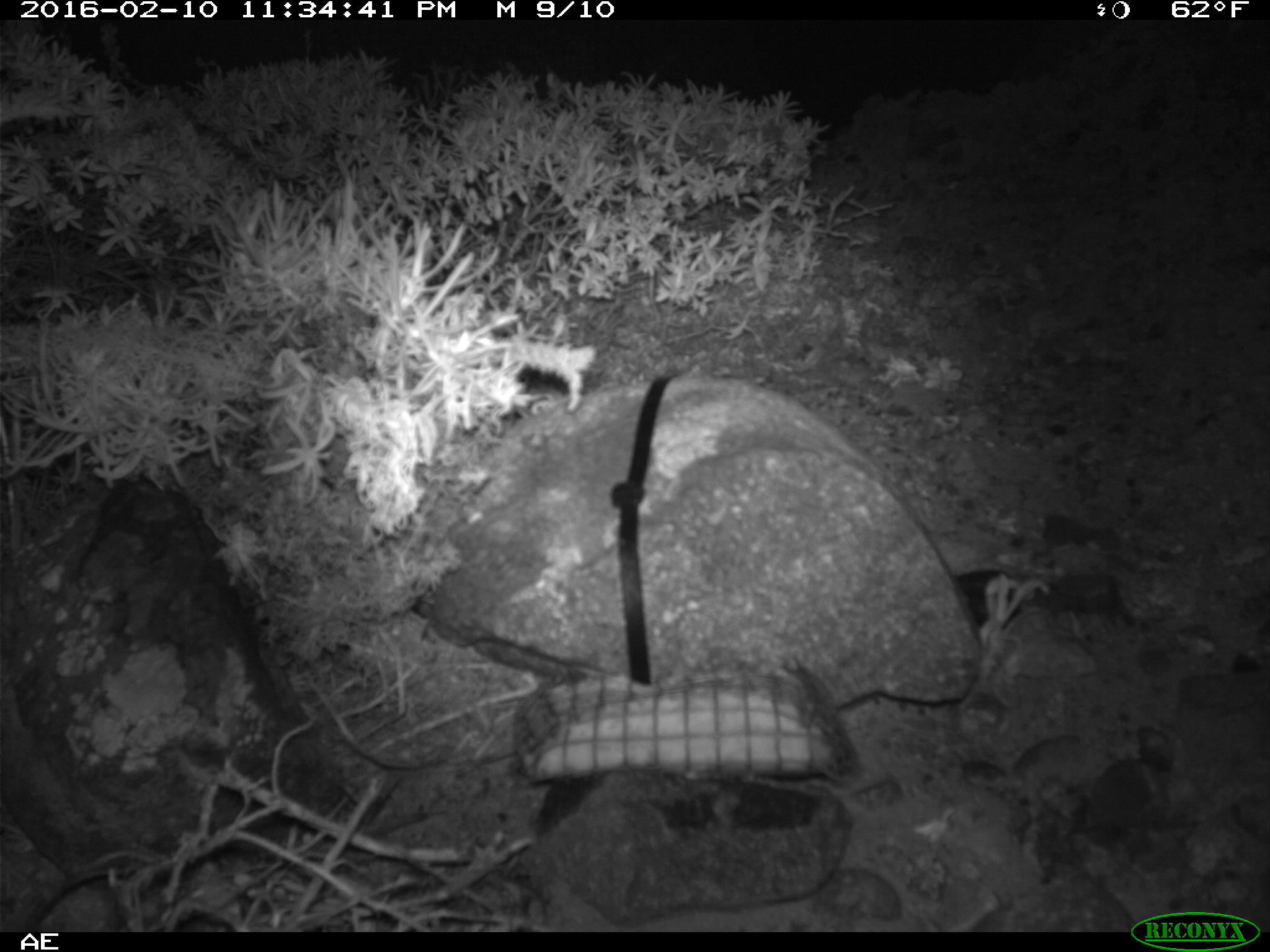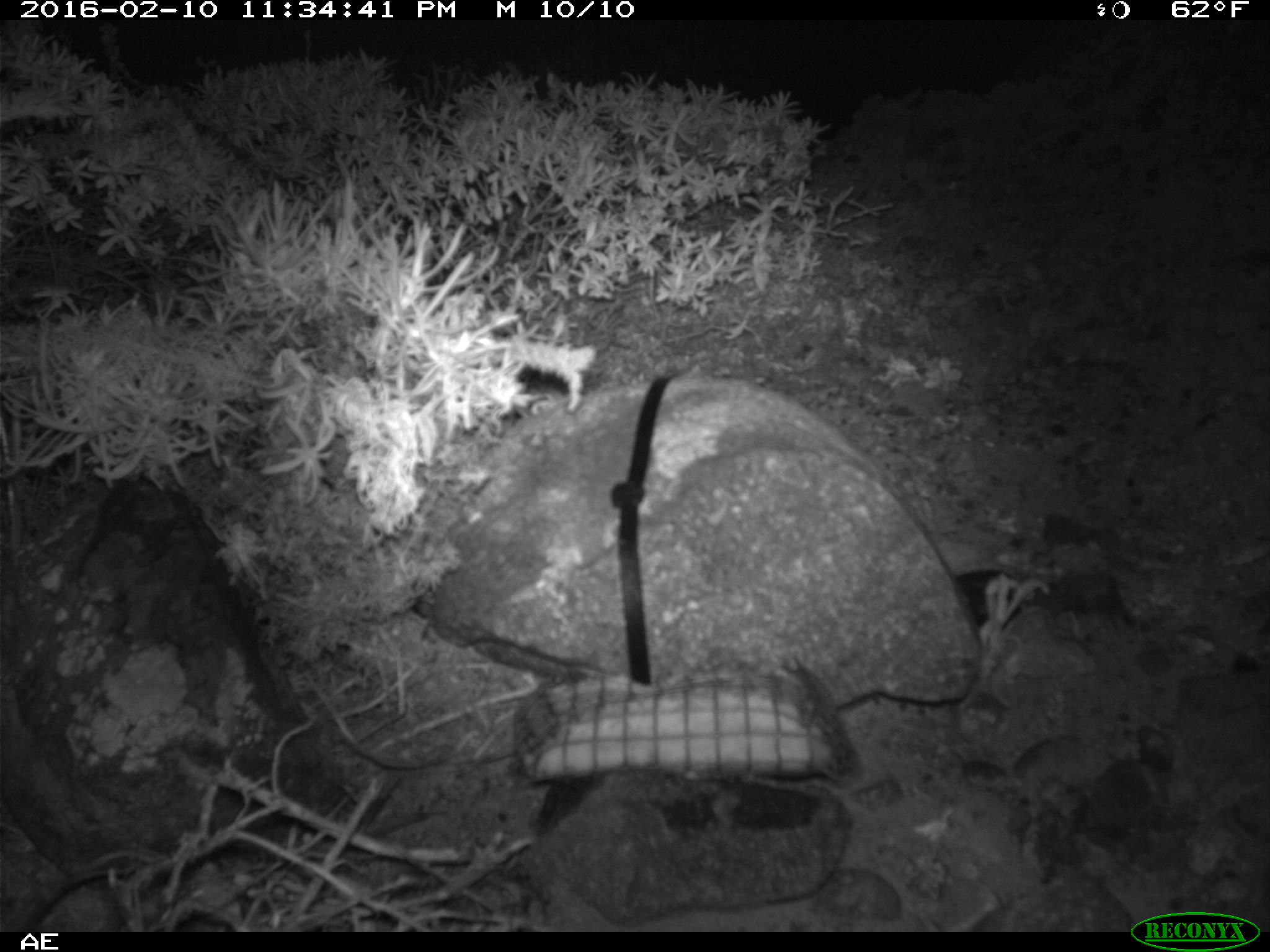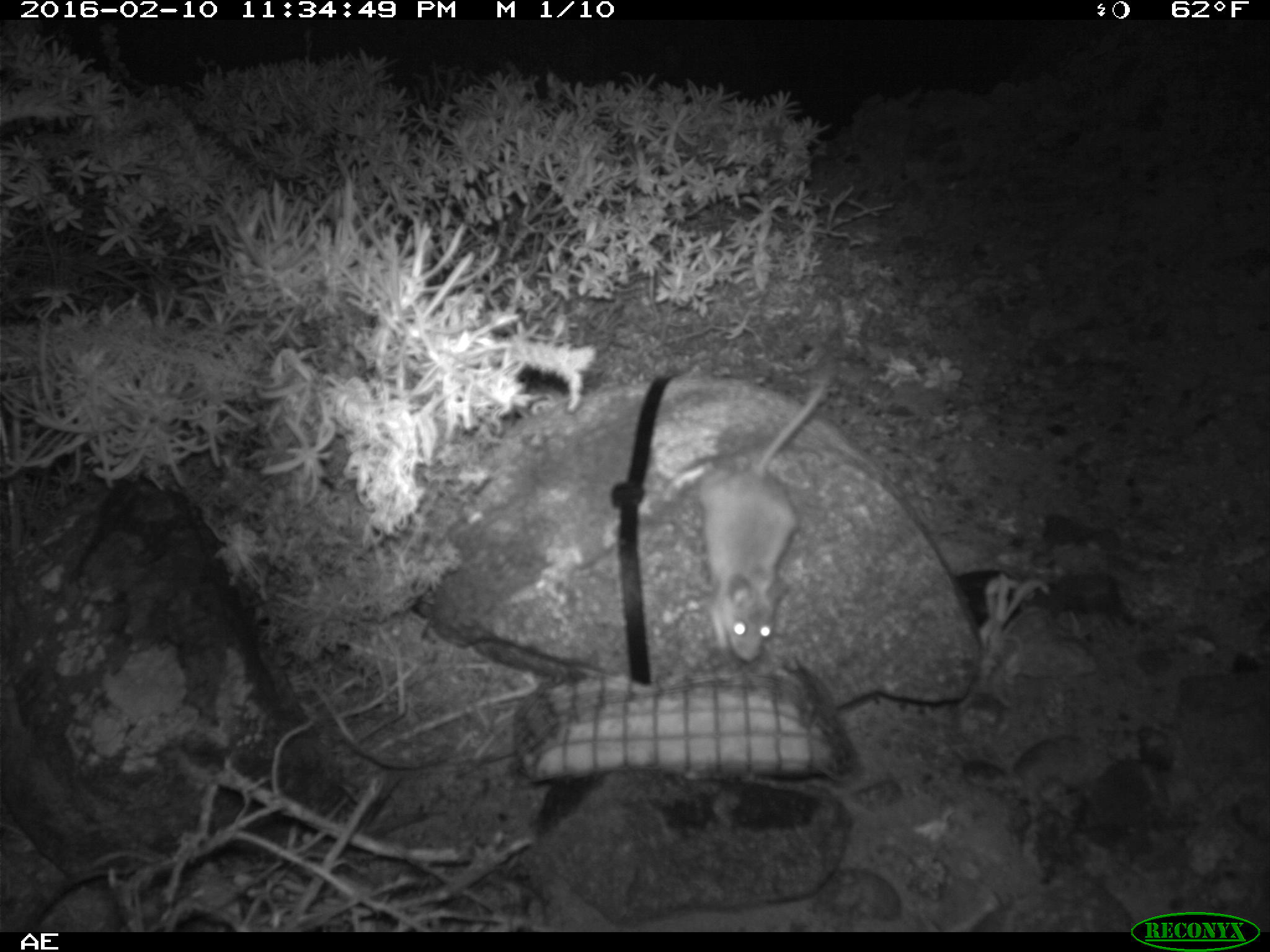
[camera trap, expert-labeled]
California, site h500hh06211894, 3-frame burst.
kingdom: Animalia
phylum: Chordata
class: Mammalia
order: Rodentia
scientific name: Rodentia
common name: rodent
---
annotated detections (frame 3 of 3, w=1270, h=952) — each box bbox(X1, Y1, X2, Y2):
rodent: bbox(696, 369, 833, 660)